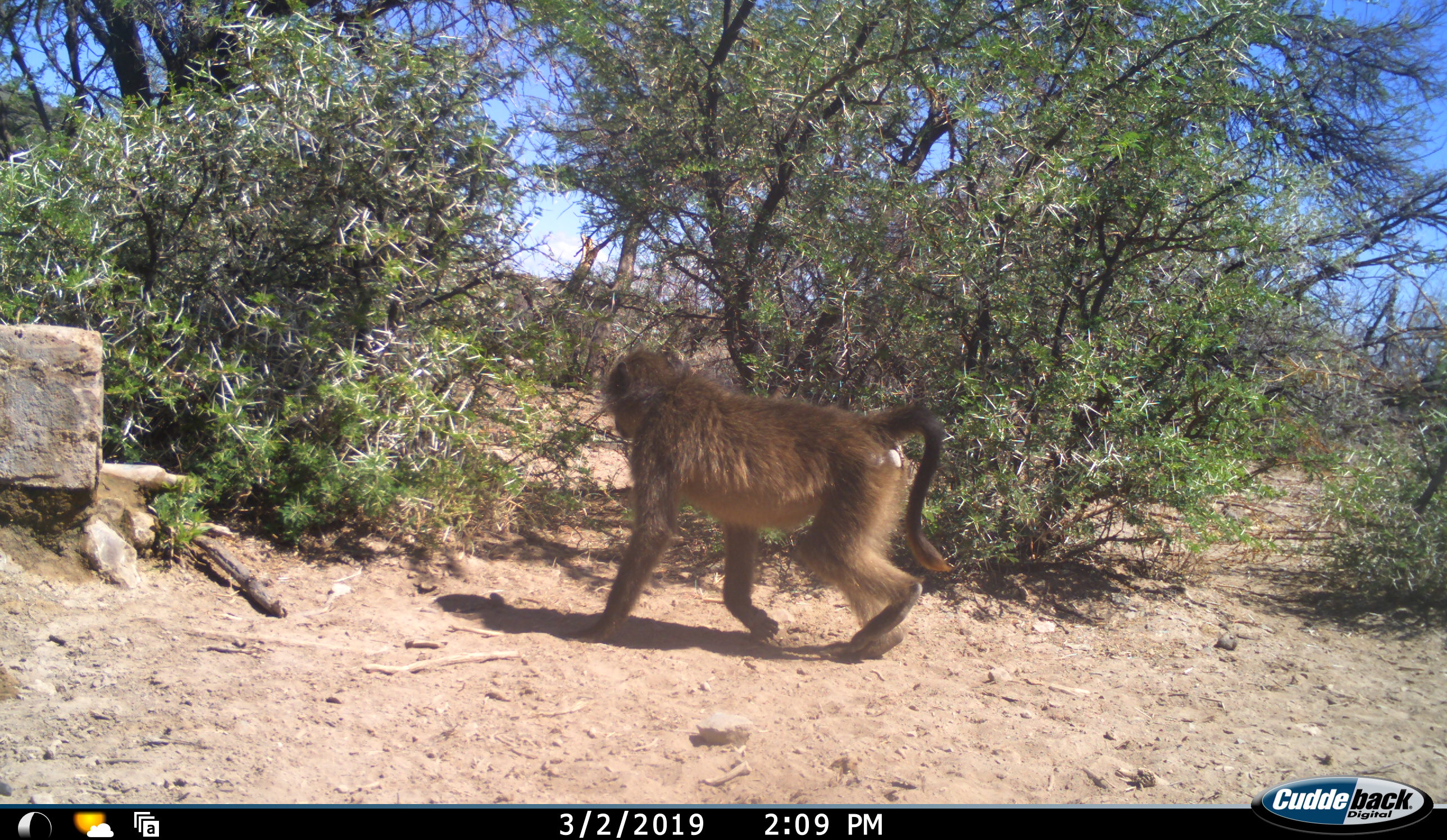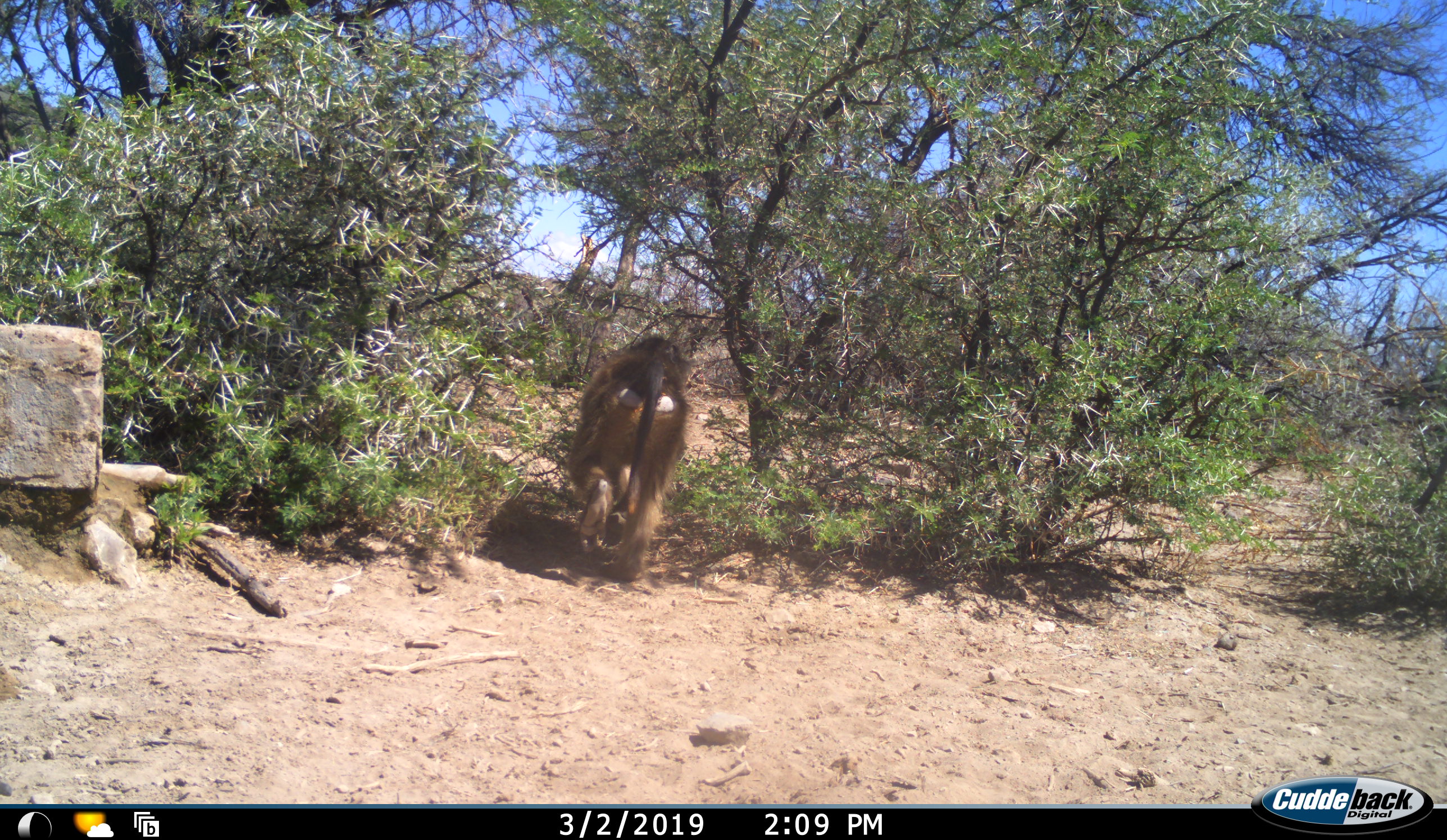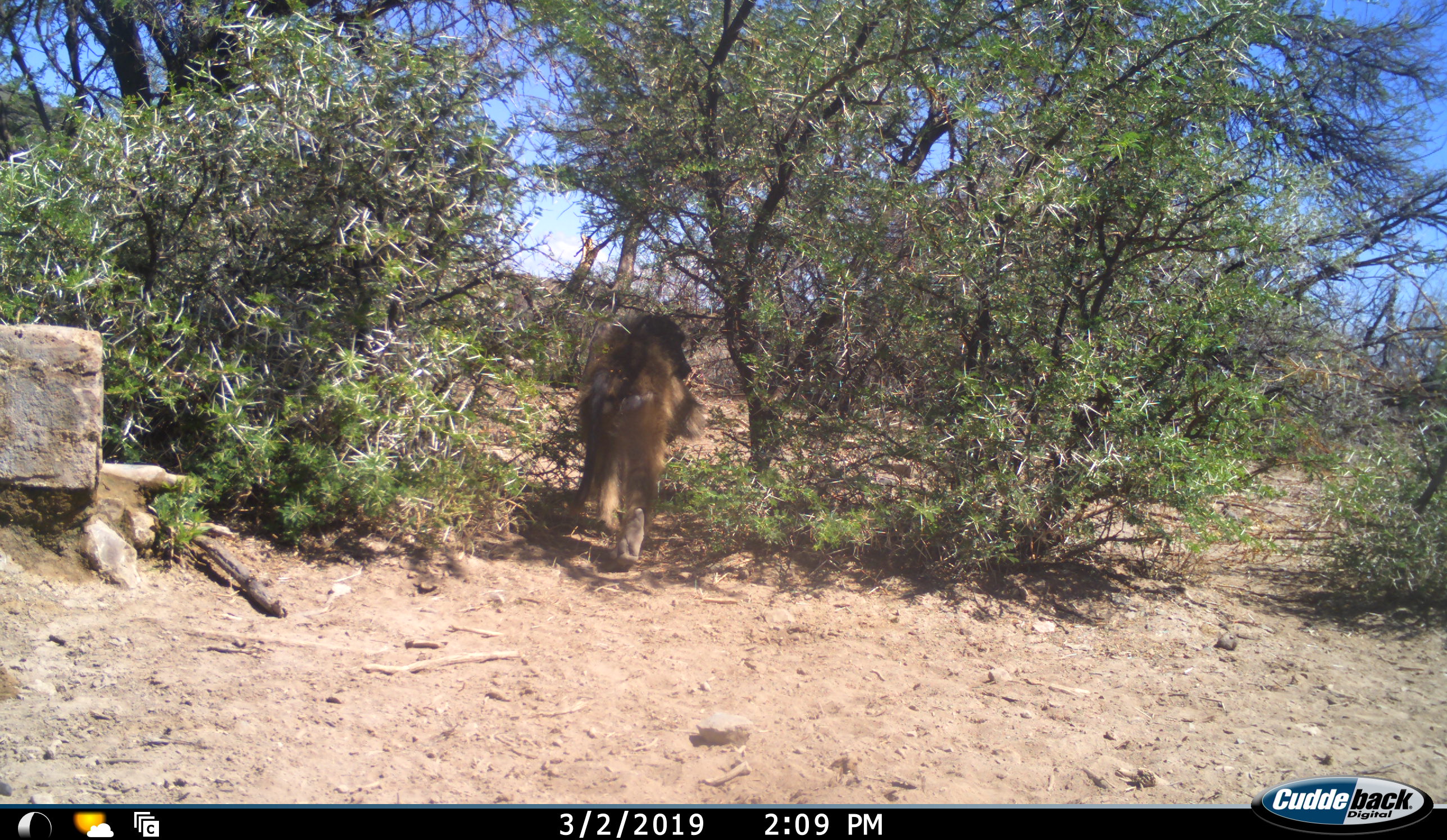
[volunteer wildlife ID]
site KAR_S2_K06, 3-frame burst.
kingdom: Animalia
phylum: Chordata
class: Mammalia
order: Primates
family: Cercopithecidae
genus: Papio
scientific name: Papio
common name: baboon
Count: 1.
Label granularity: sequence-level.